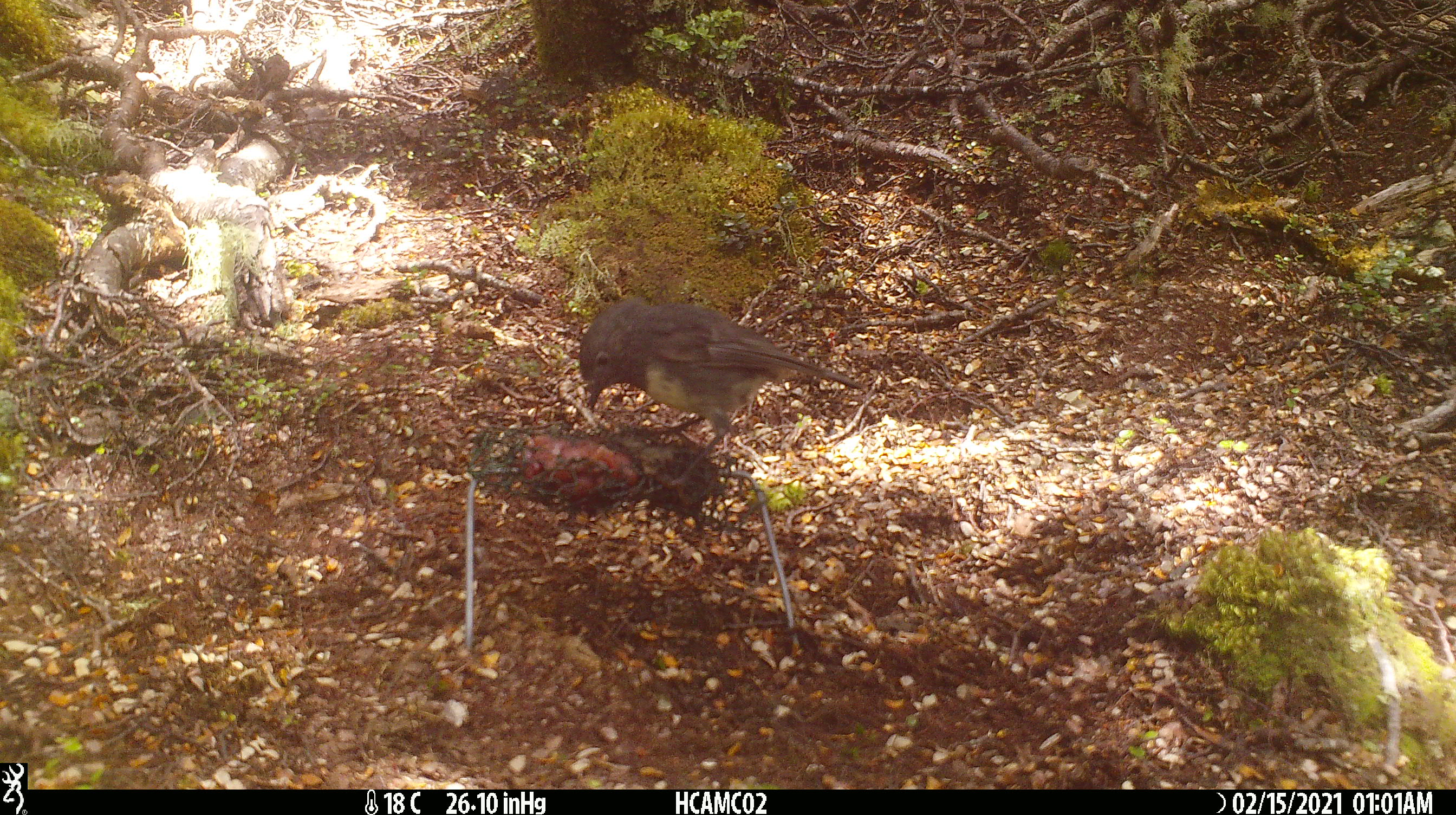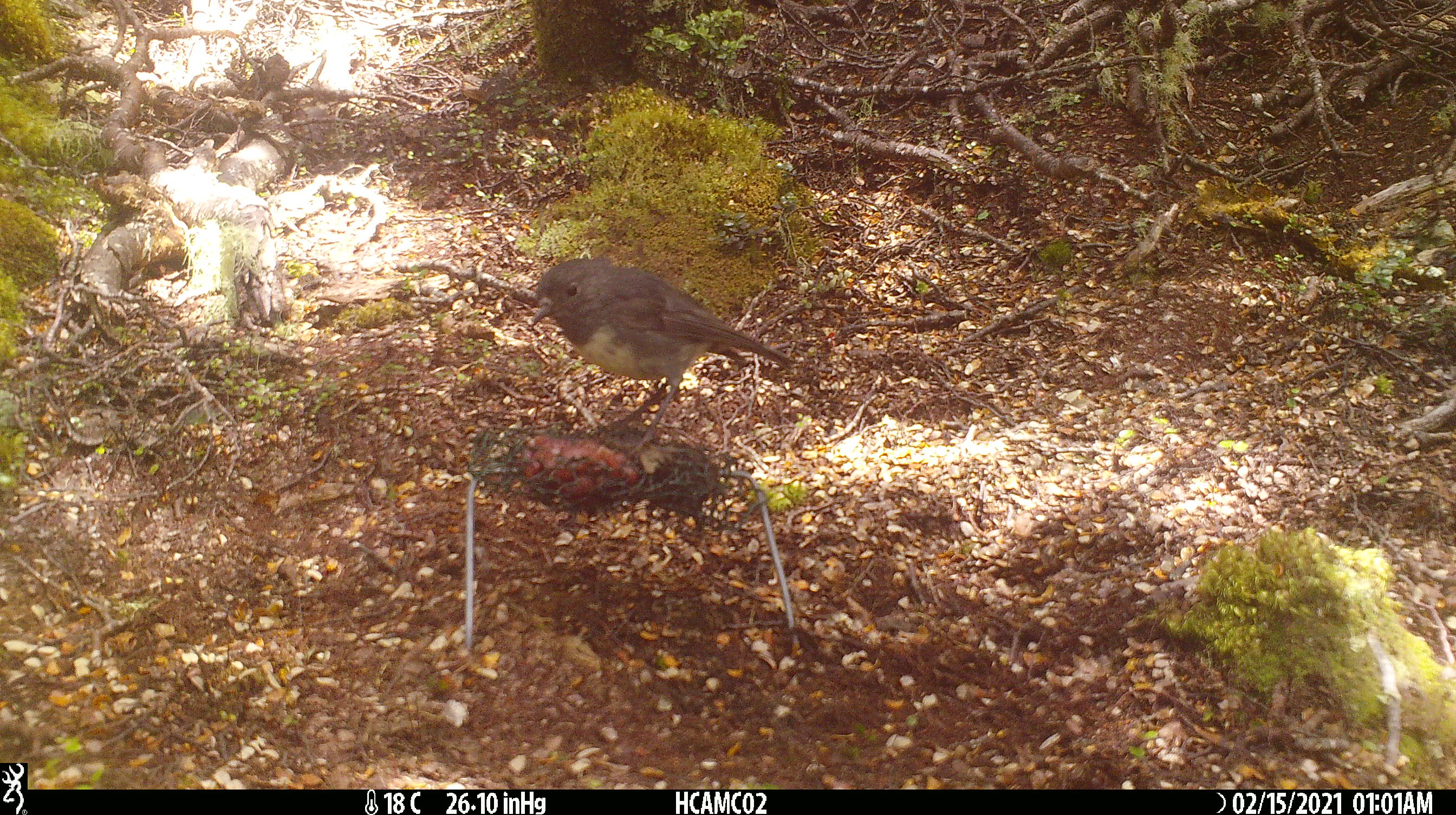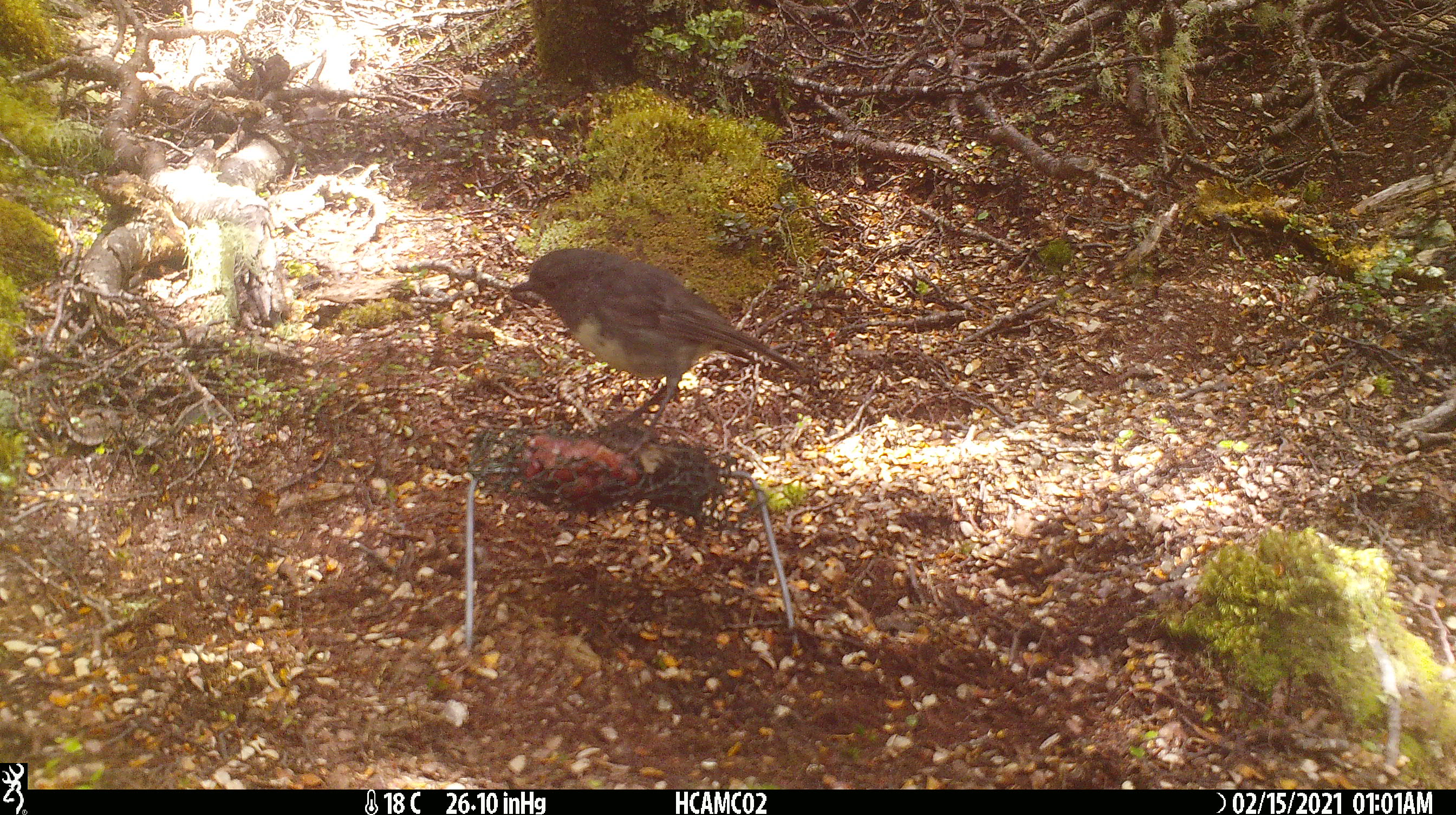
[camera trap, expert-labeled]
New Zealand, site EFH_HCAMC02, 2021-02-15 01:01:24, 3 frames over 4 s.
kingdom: Animalia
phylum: Chordata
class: Aves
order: Passeriformes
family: Petroicidae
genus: Petroica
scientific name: Petroica australis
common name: new zealand robin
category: robin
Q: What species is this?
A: Robin (new zealand robin) (Petroica australis).